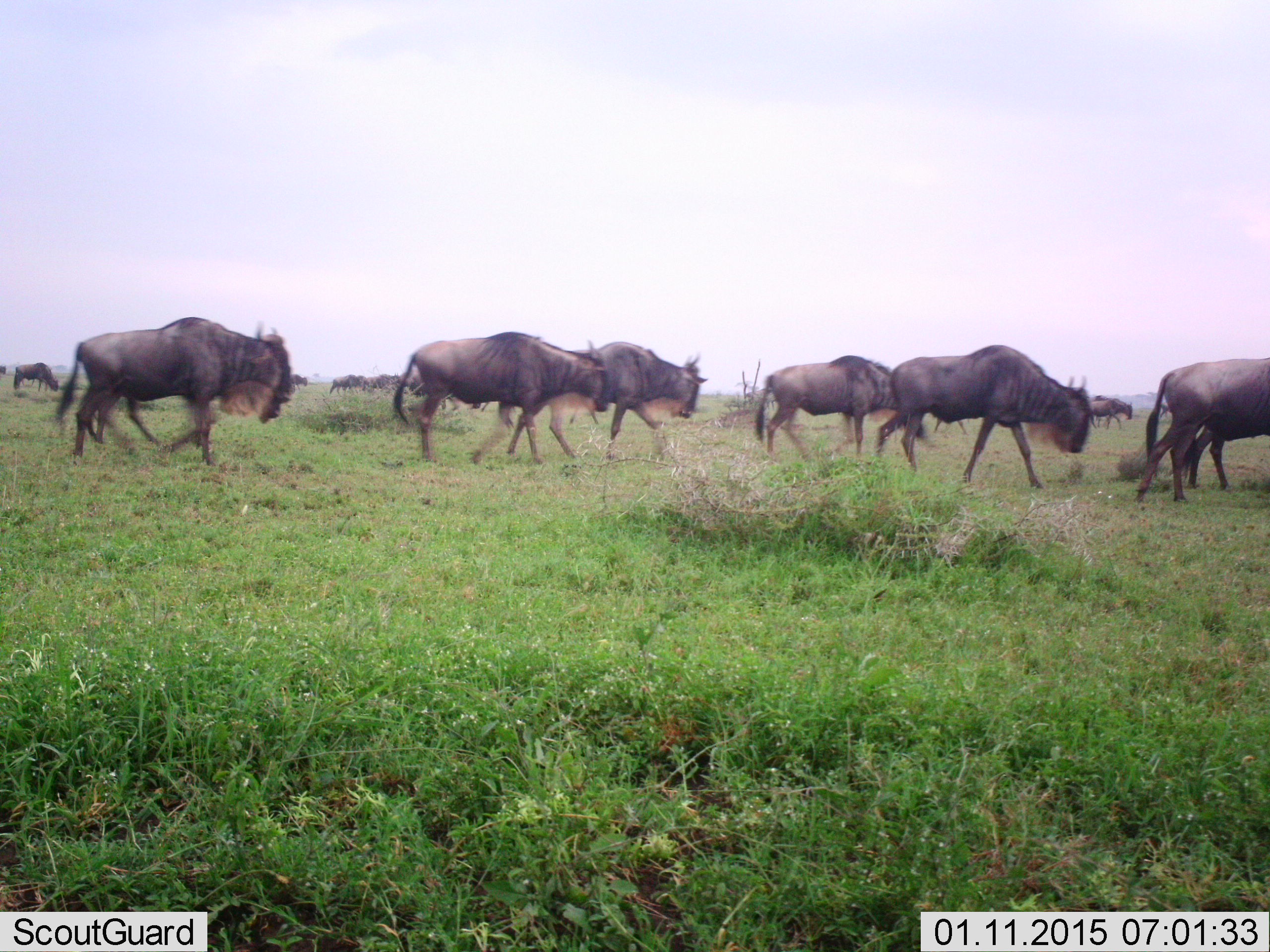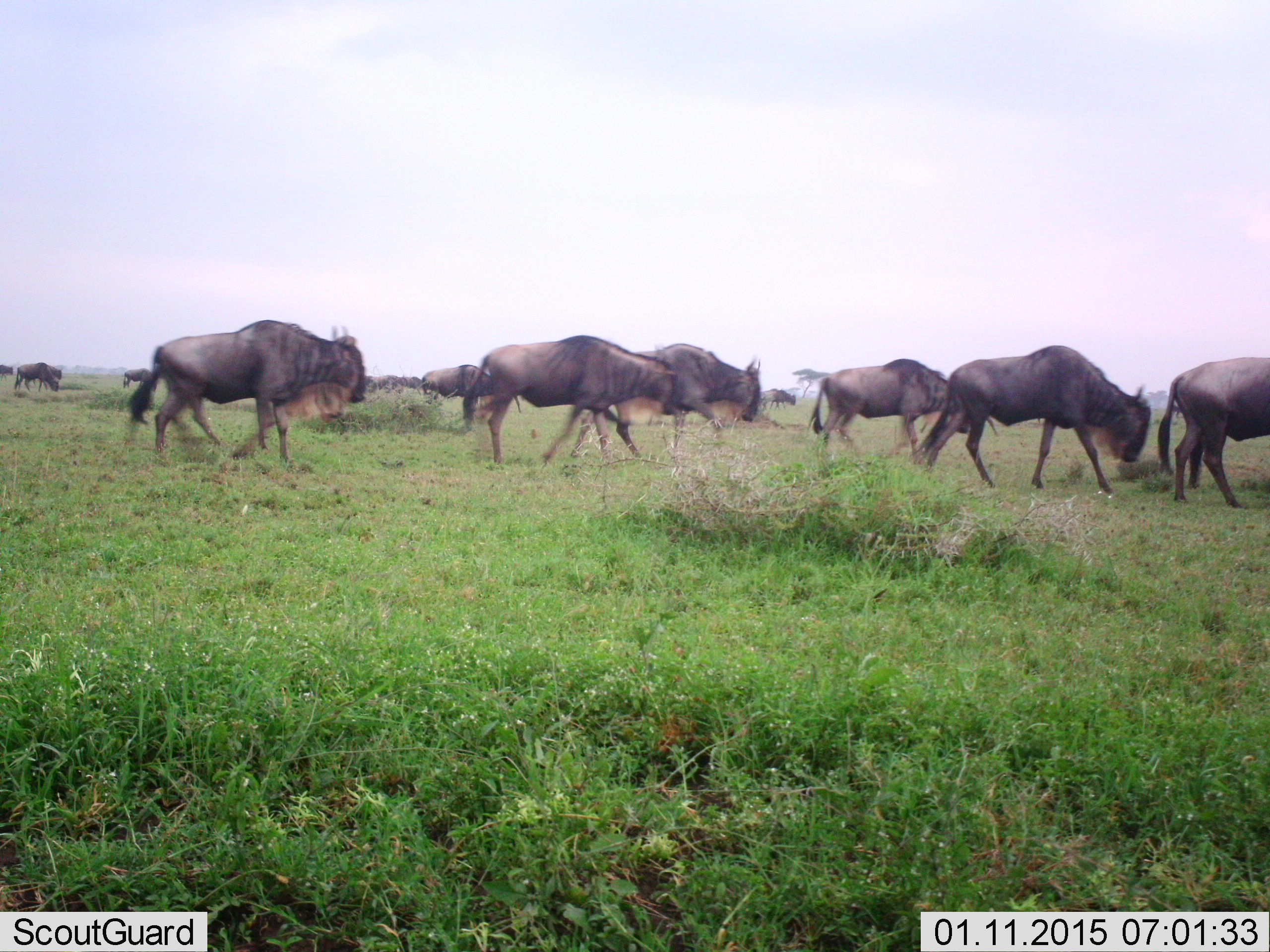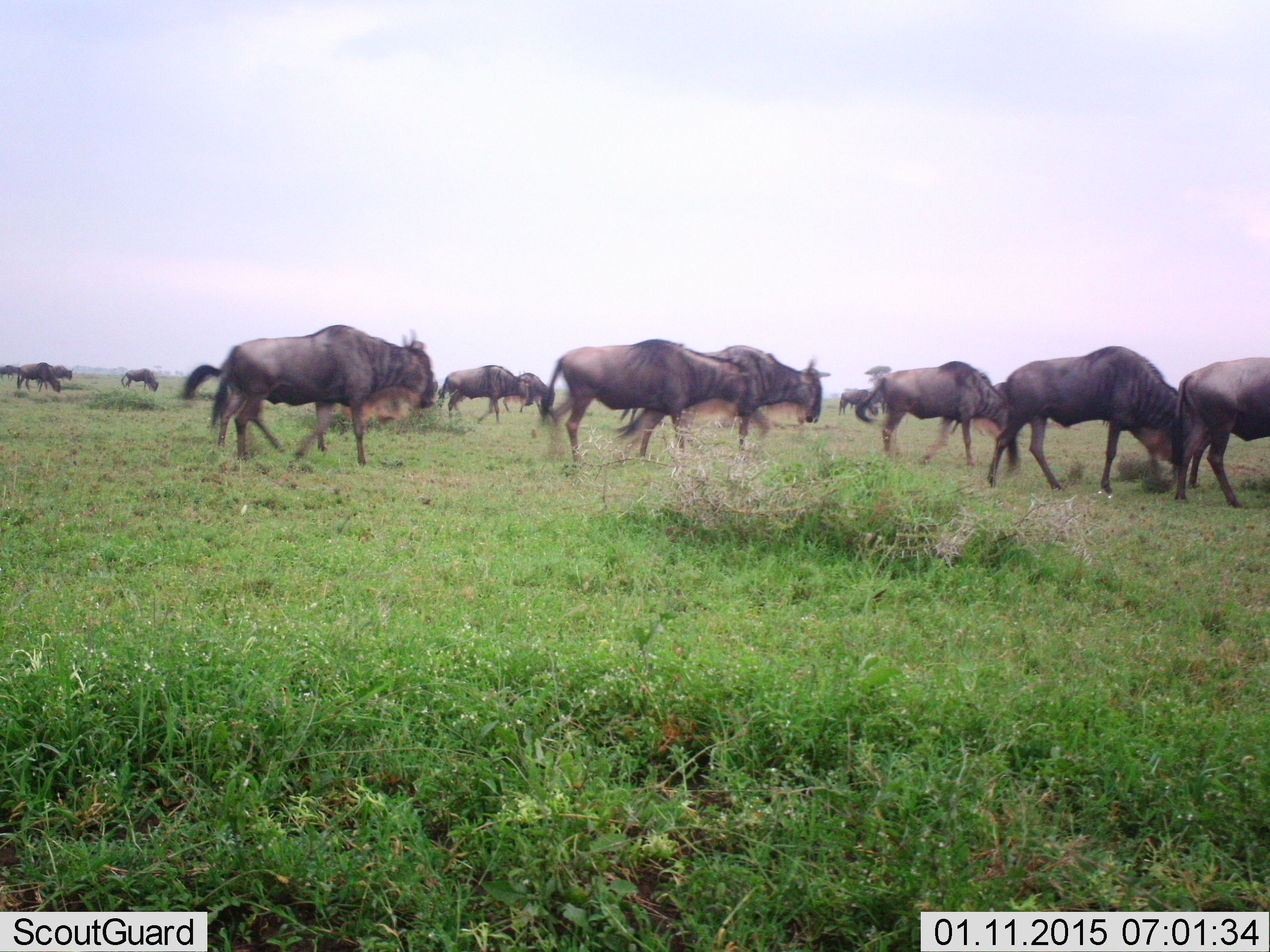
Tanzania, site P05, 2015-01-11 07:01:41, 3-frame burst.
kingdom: Animalia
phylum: Chordata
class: Mammalia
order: Artiodactyla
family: Bovidae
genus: Connochaetes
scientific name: Connochaetes taurinus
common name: blue wildebeest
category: wildebeest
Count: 11-50.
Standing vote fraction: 10%.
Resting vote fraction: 0%.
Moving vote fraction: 100%.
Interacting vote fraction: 0%.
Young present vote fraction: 0%.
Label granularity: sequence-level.